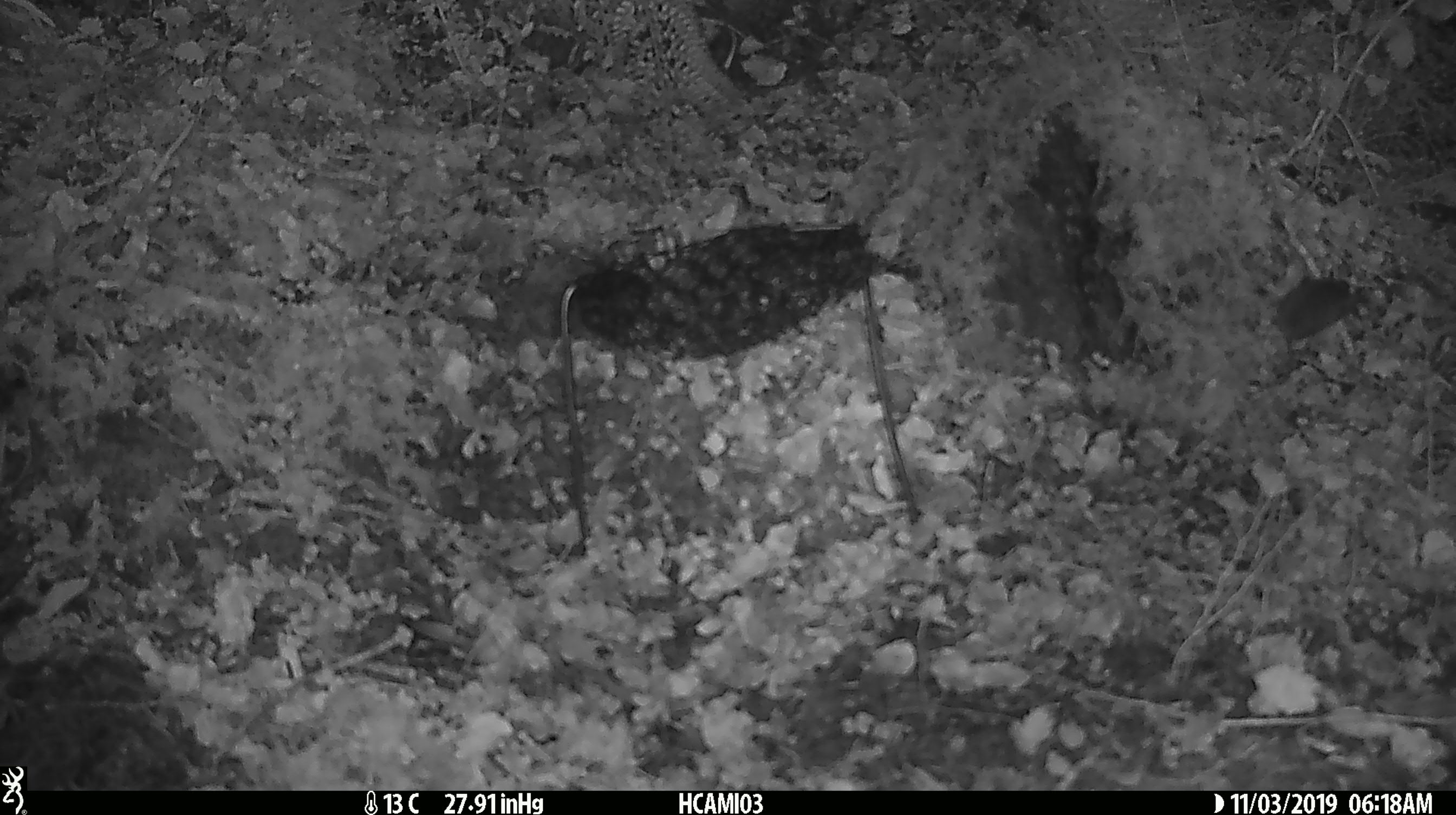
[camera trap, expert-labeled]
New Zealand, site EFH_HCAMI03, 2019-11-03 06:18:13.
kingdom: Animalia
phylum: Chordata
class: Mammalia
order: Rodentia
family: Muridae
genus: Mus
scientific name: Mus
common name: mouse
Mouse (Mus).